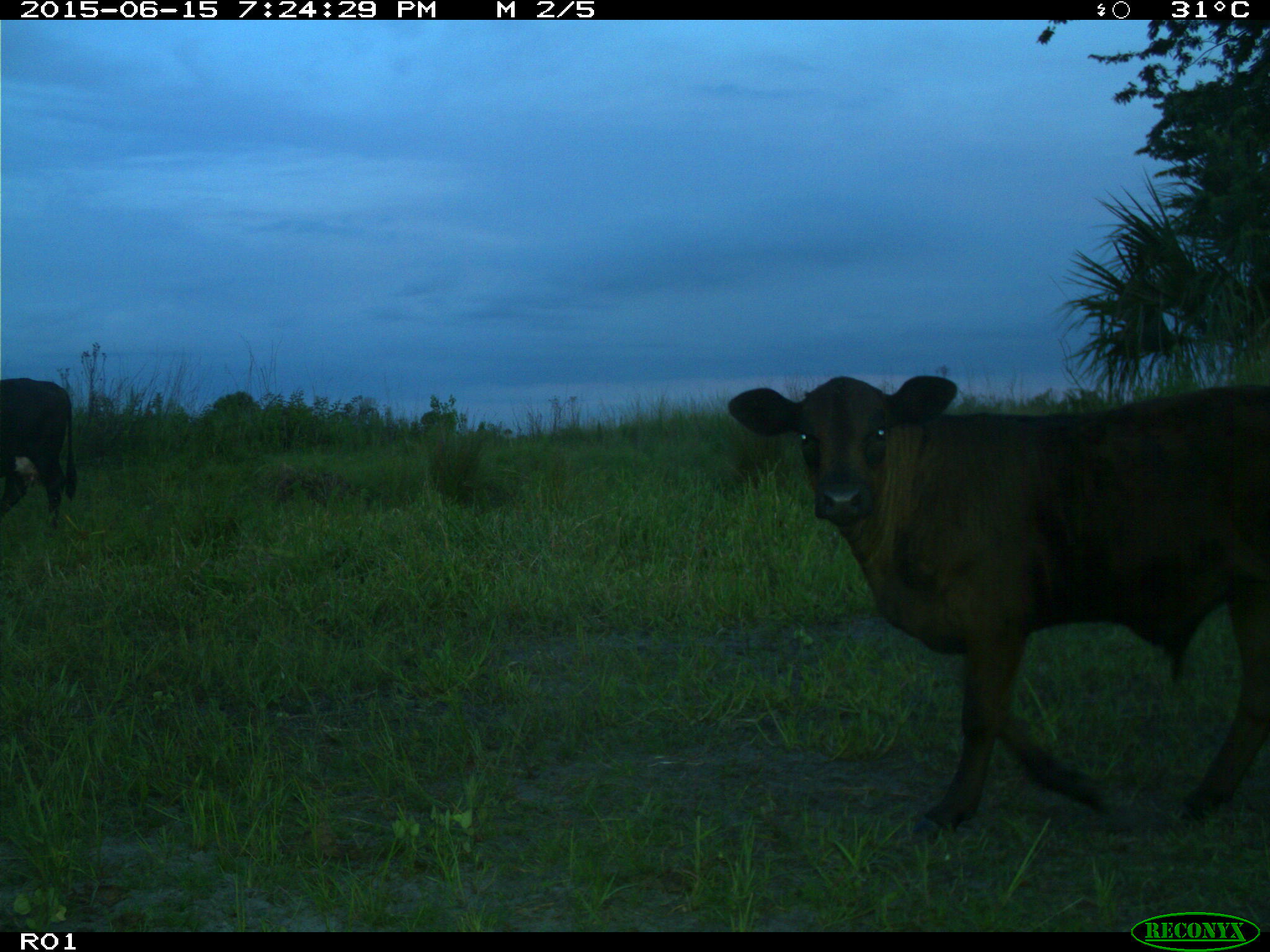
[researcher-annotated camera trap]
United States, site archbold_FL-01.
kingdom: Animalia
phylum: Chordata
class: Mammalia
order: Artiodactyla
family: Bovidae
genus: Bos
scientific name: Bos taurus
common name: domestic cow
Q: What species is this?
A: Bos taurus (domestic cow).